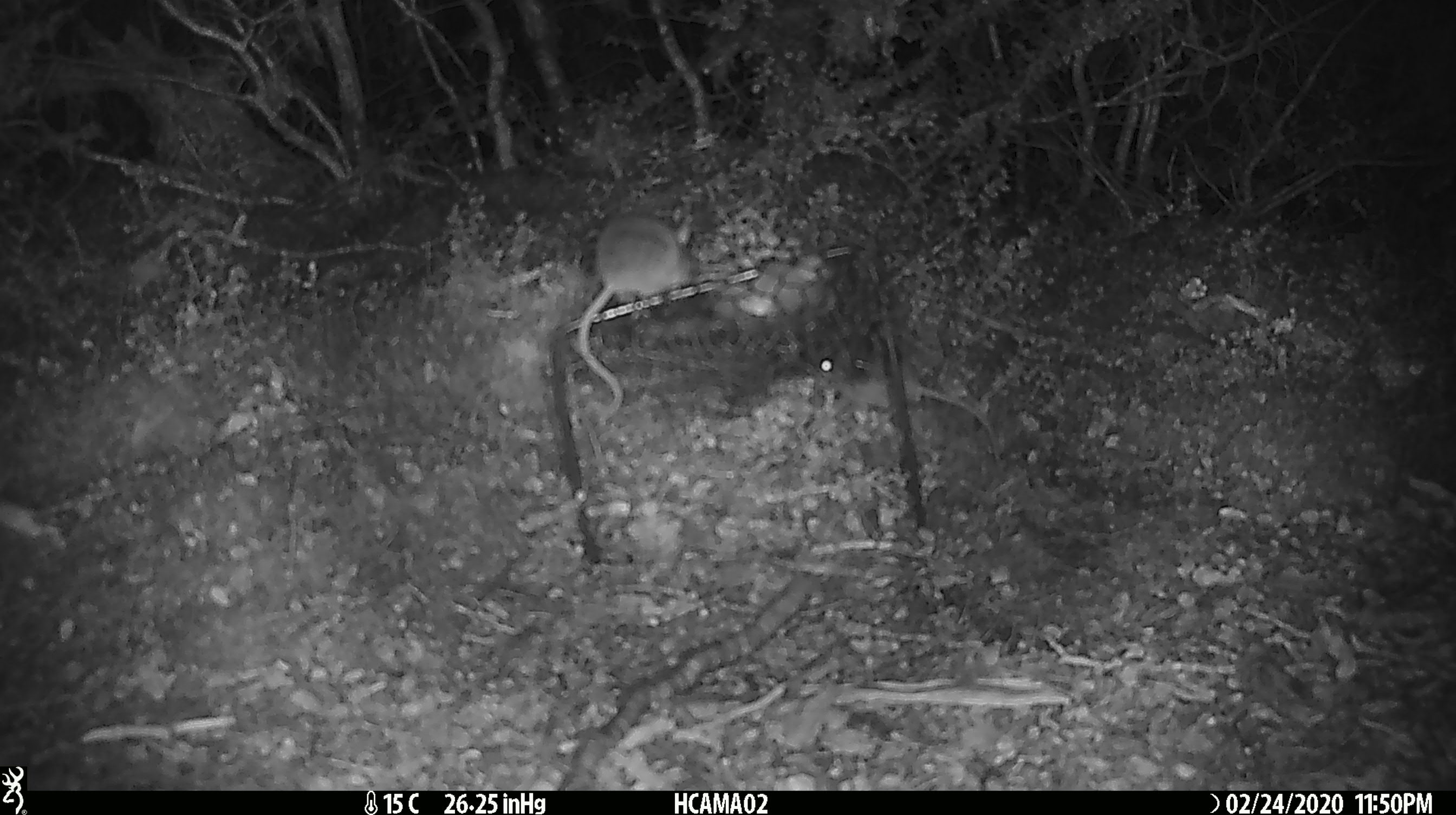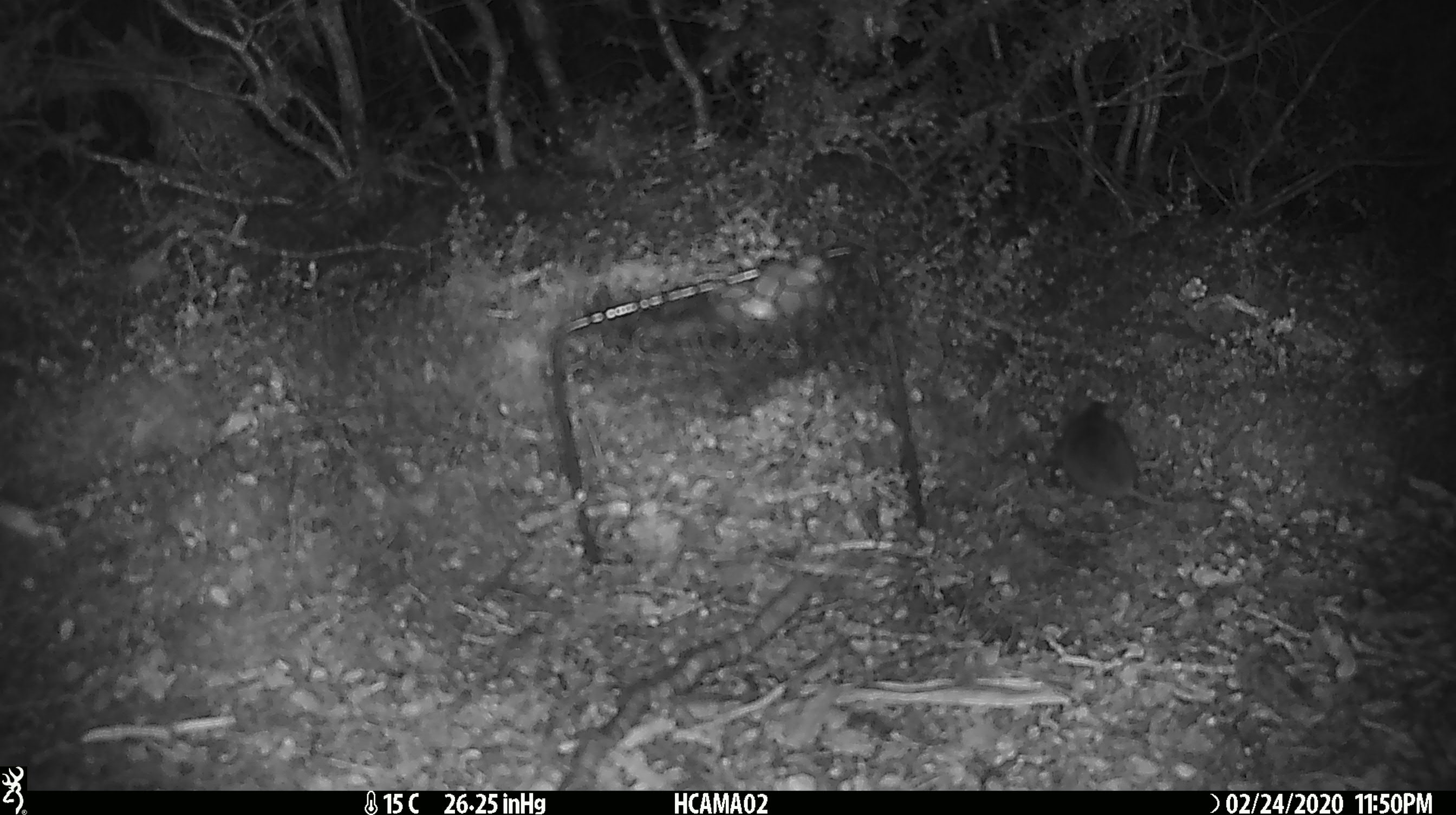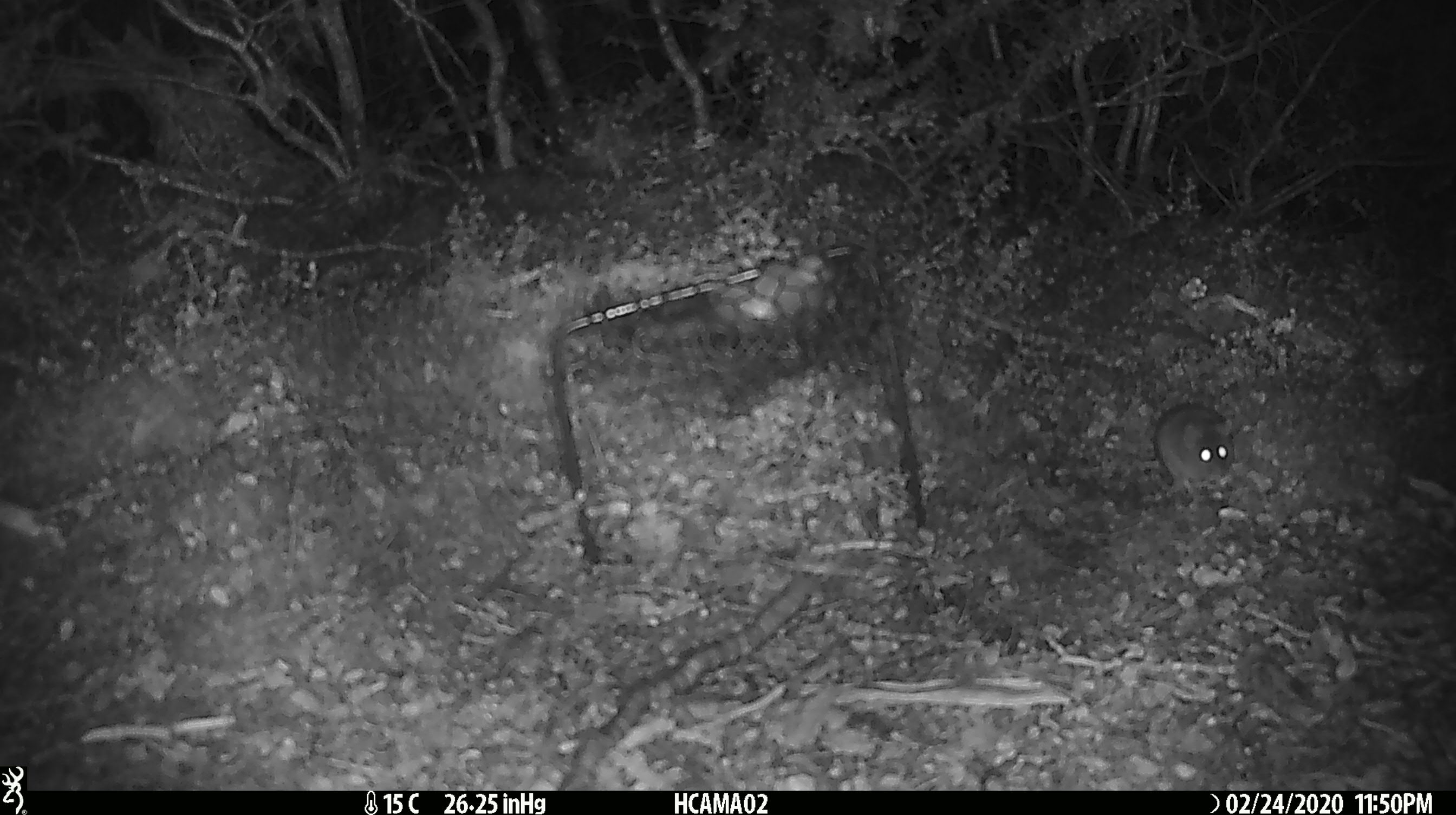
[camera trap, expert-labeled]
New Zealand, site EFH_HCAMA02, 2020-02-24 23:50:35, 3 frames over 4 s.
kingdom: Animalia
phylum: Chordata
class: Mammalia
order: Rodentia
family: Muridae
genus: Mus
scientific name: Mus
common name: mouse